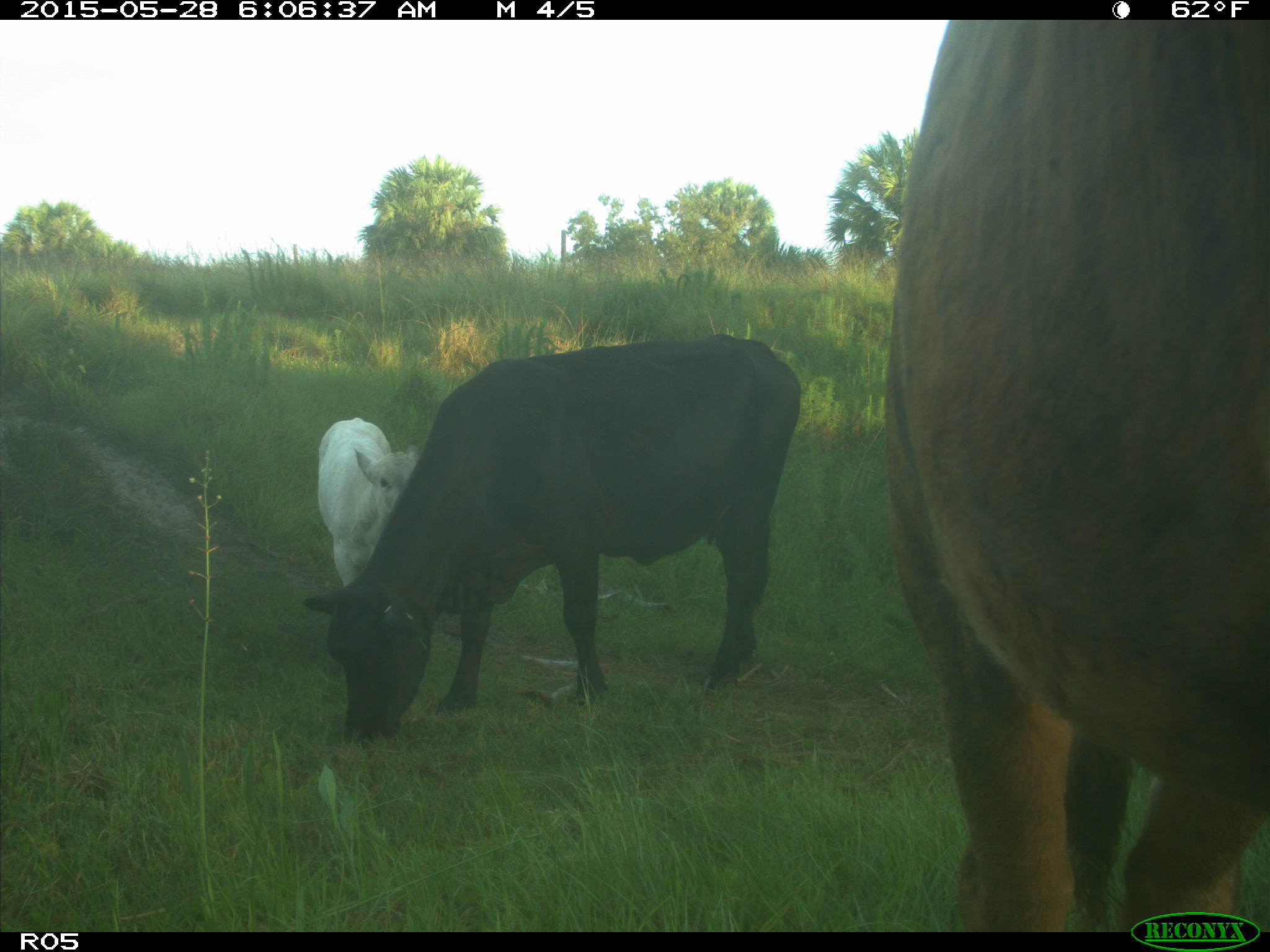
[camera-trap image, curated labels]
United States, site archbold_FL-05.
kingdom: Animalia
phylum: Chordata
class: Mammalia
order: Artiodactyla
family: Bovidae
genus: Bos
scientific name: Bos taurus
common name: domestic cow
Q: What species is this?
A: Bos taurus (domestic cow).